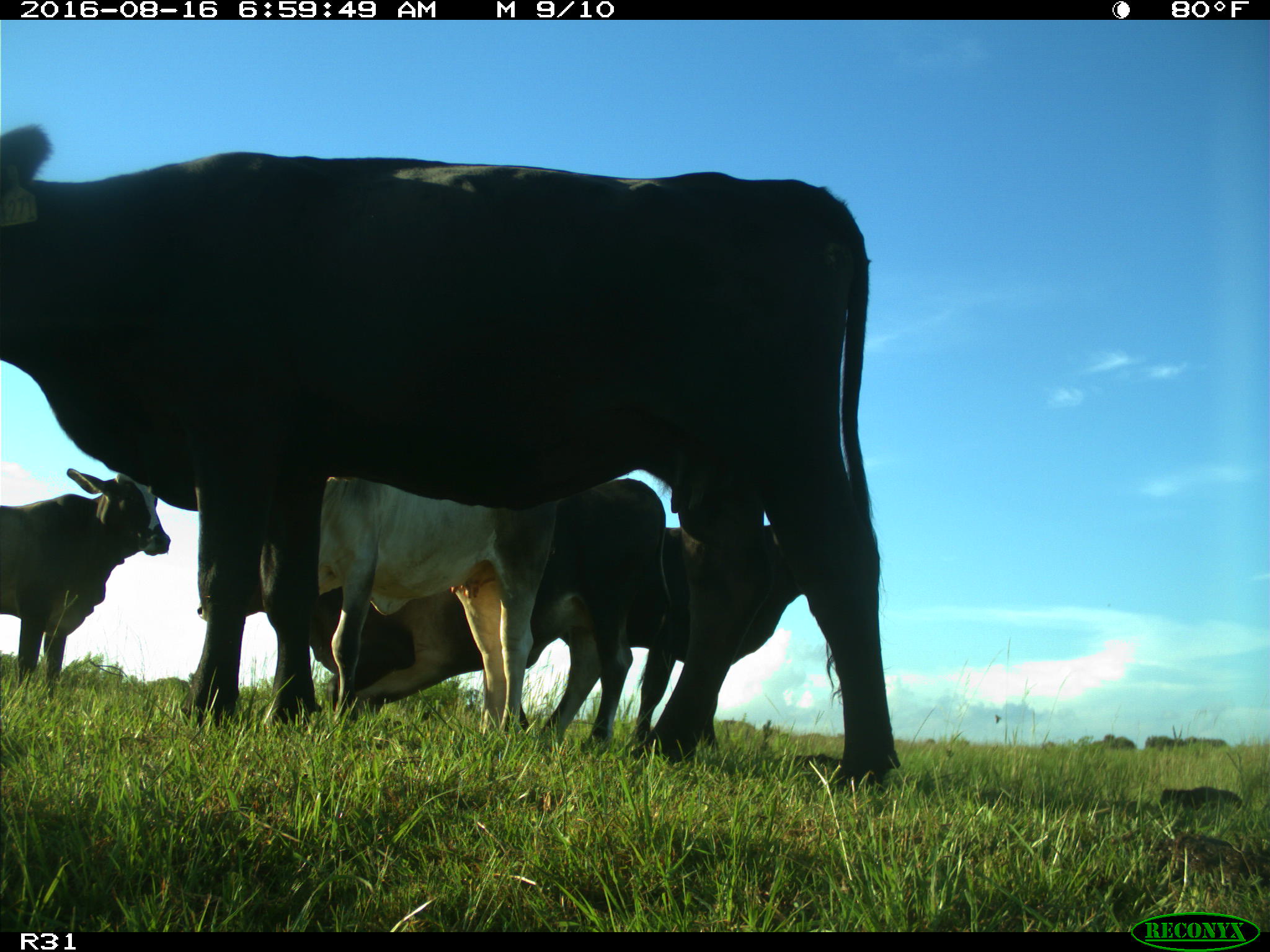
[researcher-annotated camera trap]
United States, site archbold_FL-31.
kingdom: Animalia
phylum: Chordata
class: Mammalia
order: Artiodactyla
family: Bovidae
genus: Bos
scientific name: Bos taurus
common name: domestic cow